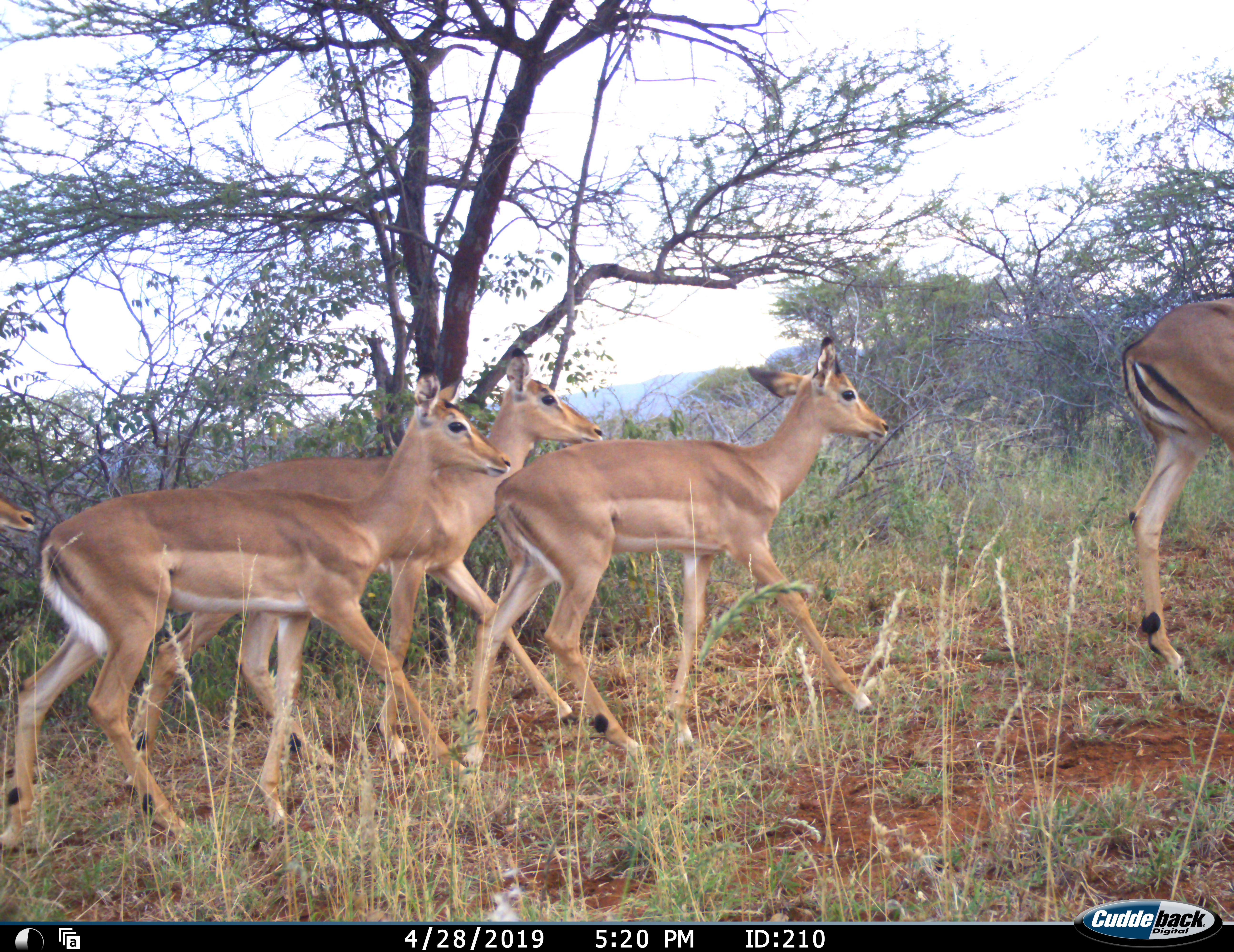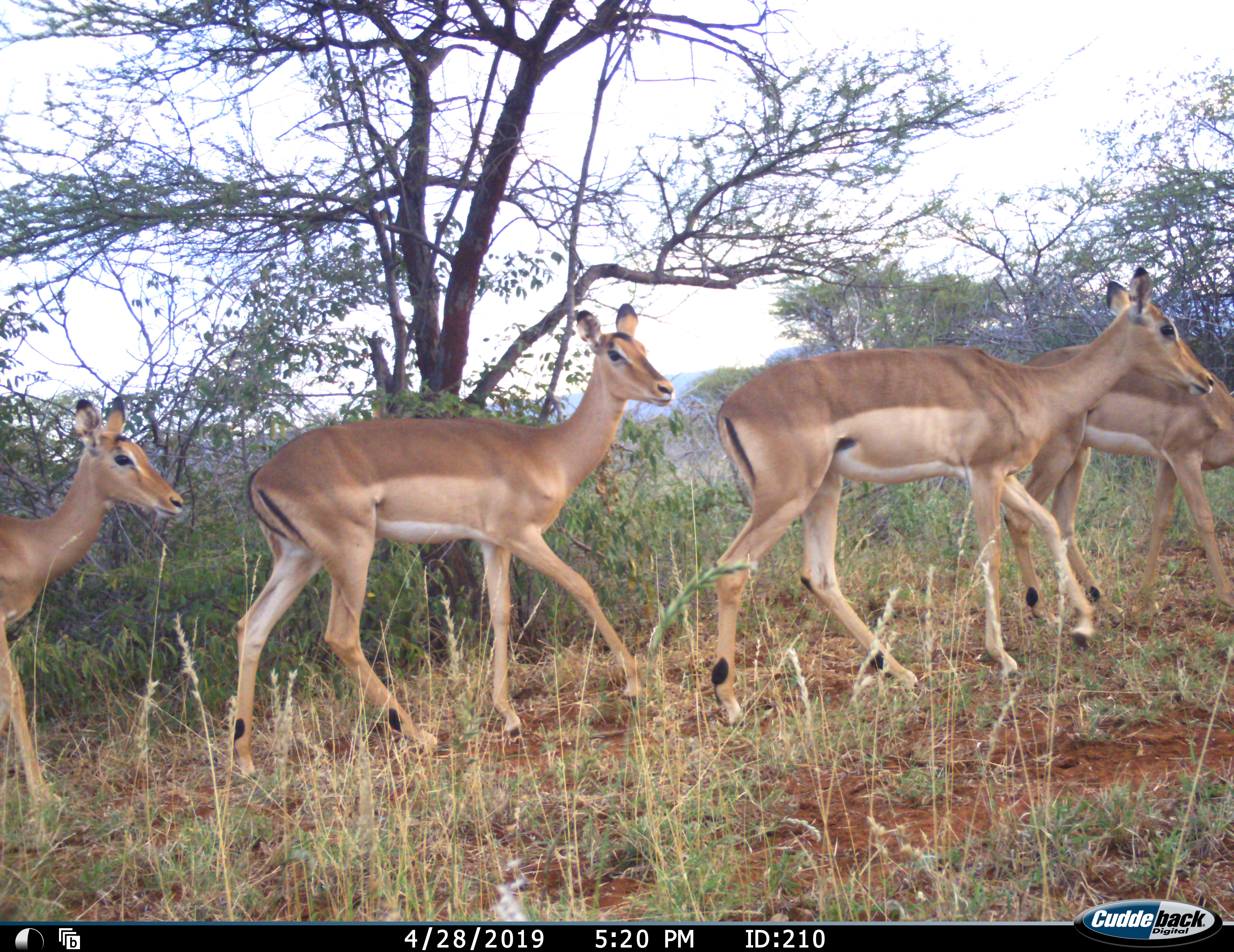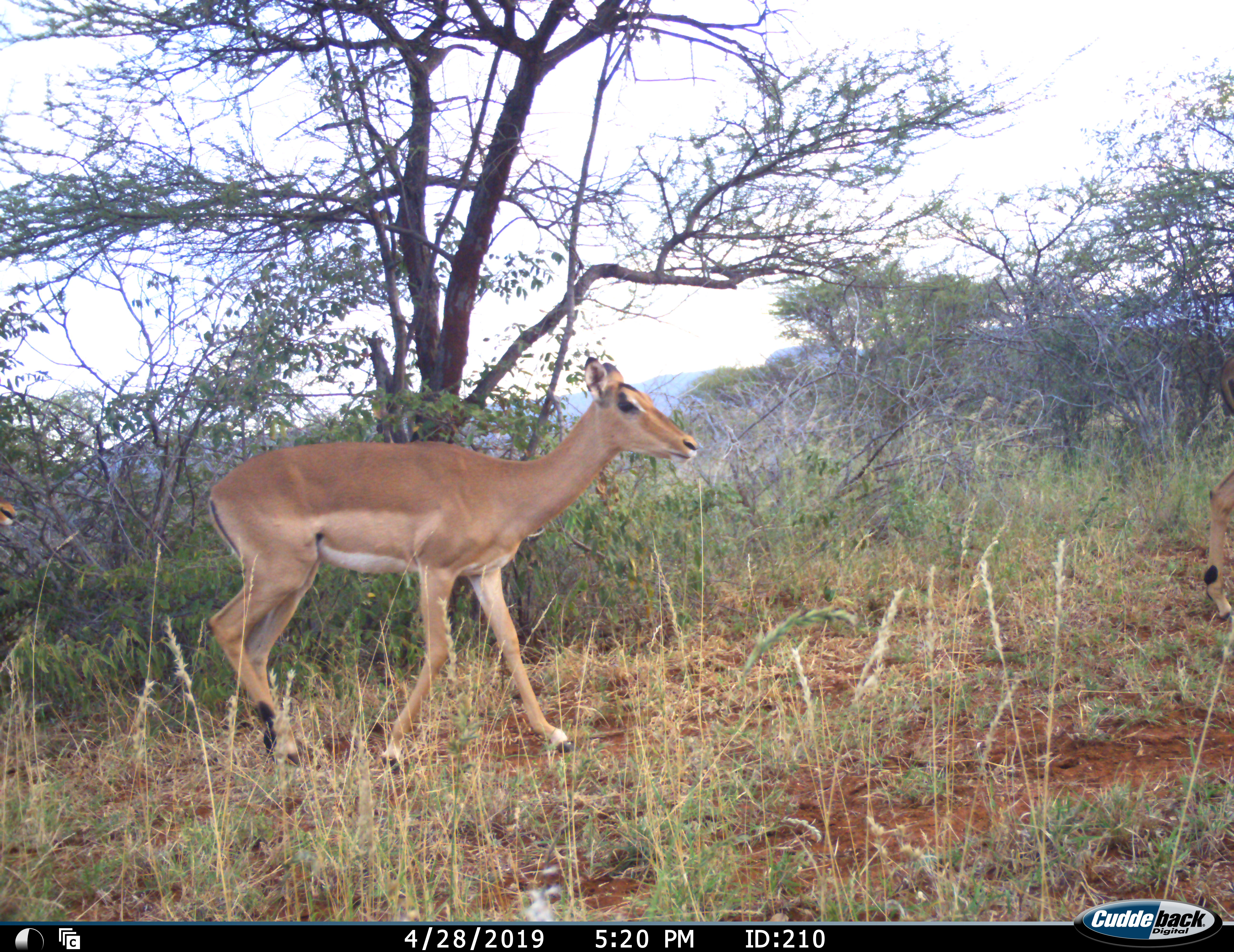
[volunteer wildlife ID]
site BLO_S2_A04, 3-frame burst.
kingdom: Animalia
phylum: Chordata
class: Mammalia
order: Artiodactyla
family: Bovidae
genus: Aepyceros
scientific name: Aepyceros melampus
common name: impala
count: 5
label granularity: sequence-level